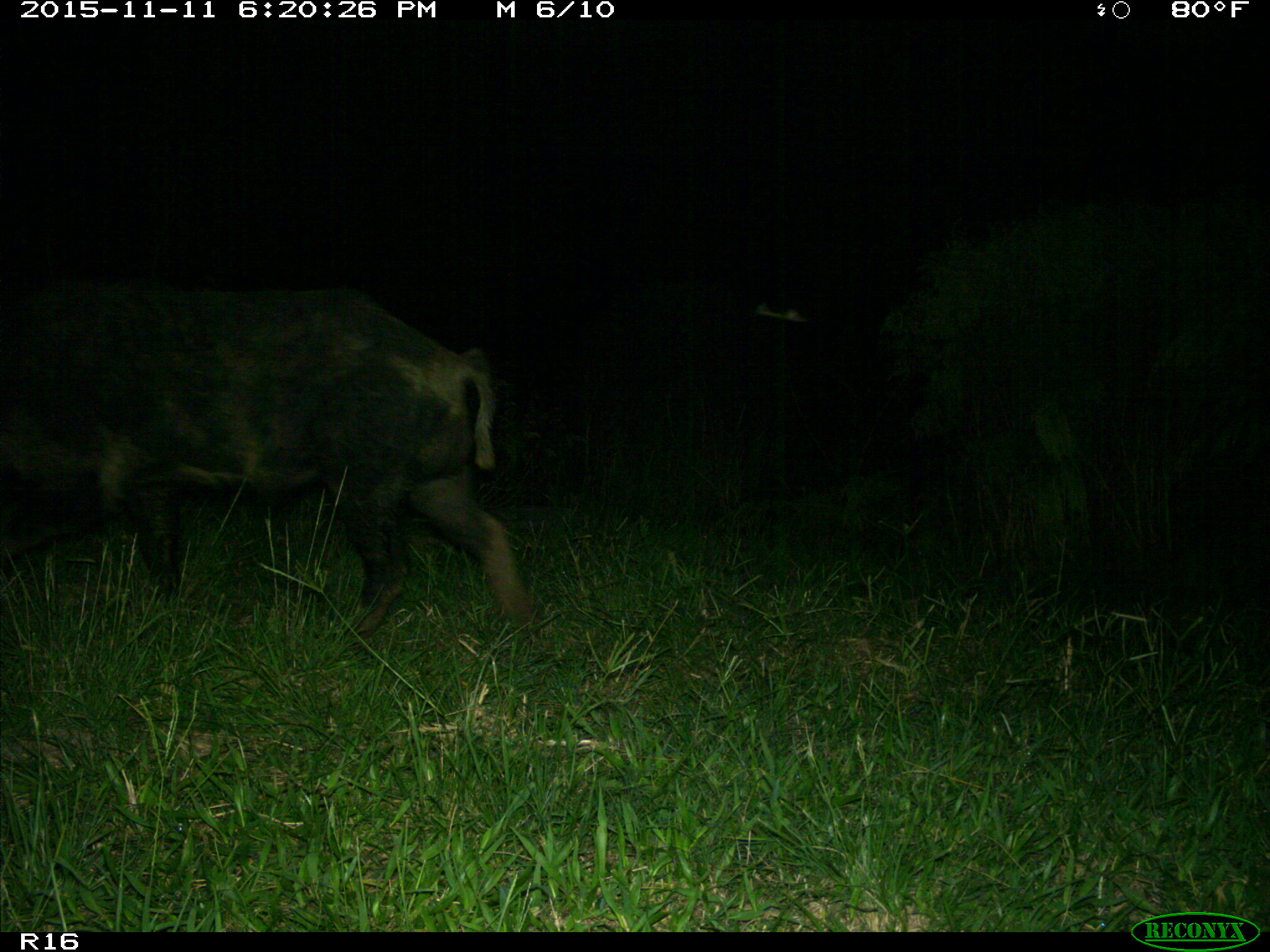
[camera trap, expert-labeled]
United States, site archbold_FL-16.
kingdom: Animalia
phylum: Chordata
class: Mammalia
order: Artiodactyla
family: Suidae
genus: Sus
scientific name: Sus scrofa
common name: wild boar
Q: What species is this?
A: Sus scrofa (wild boar).